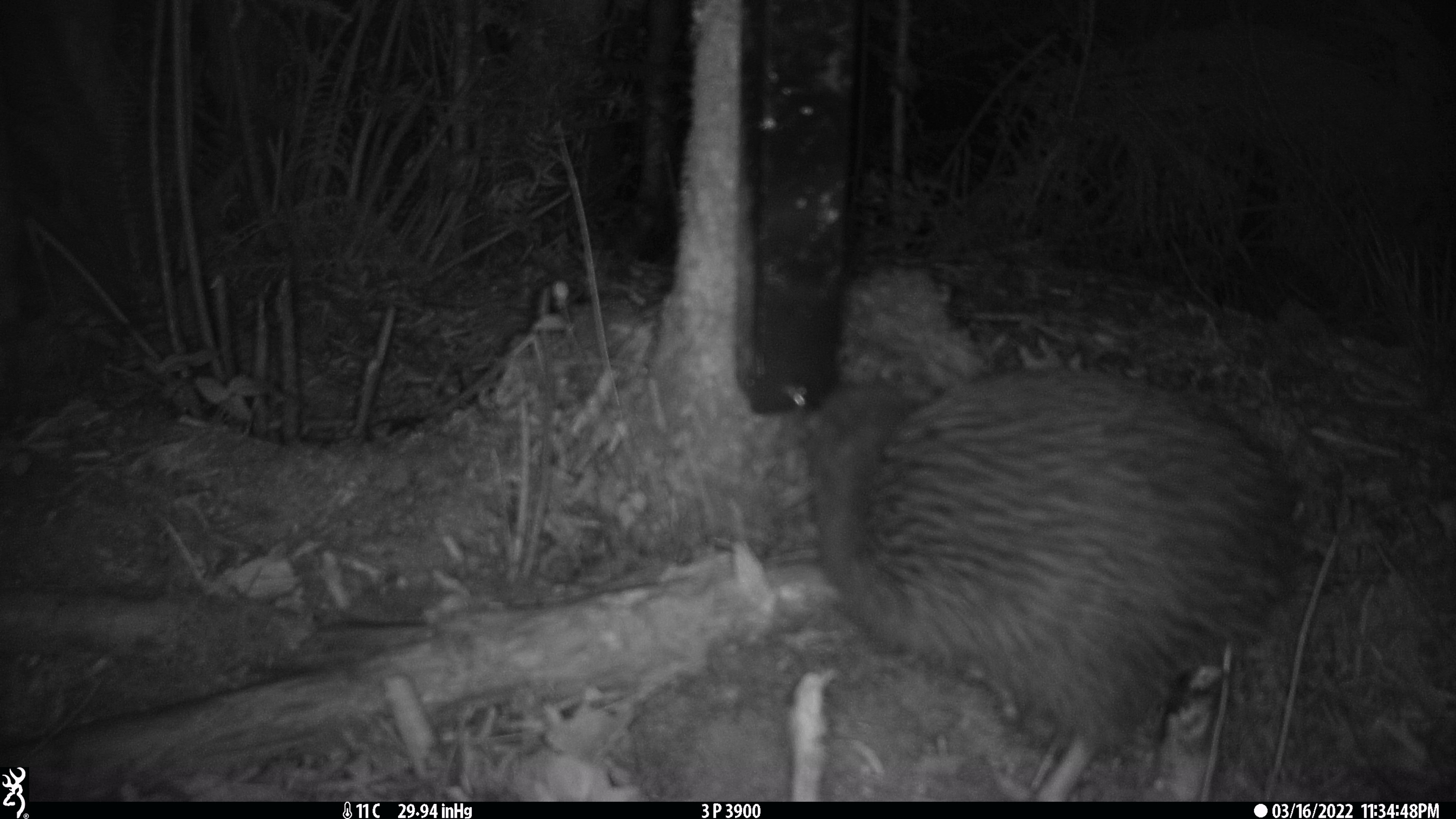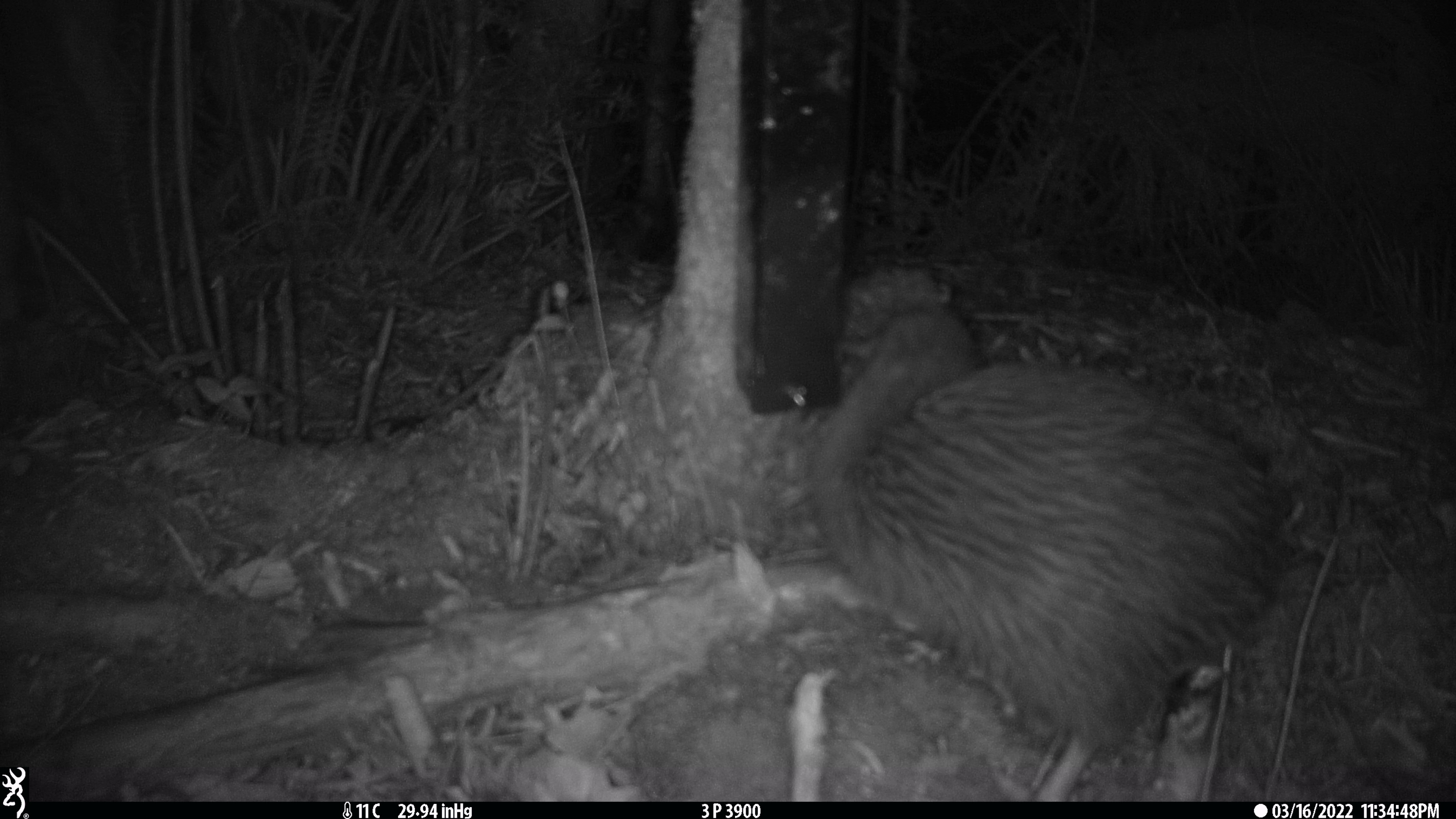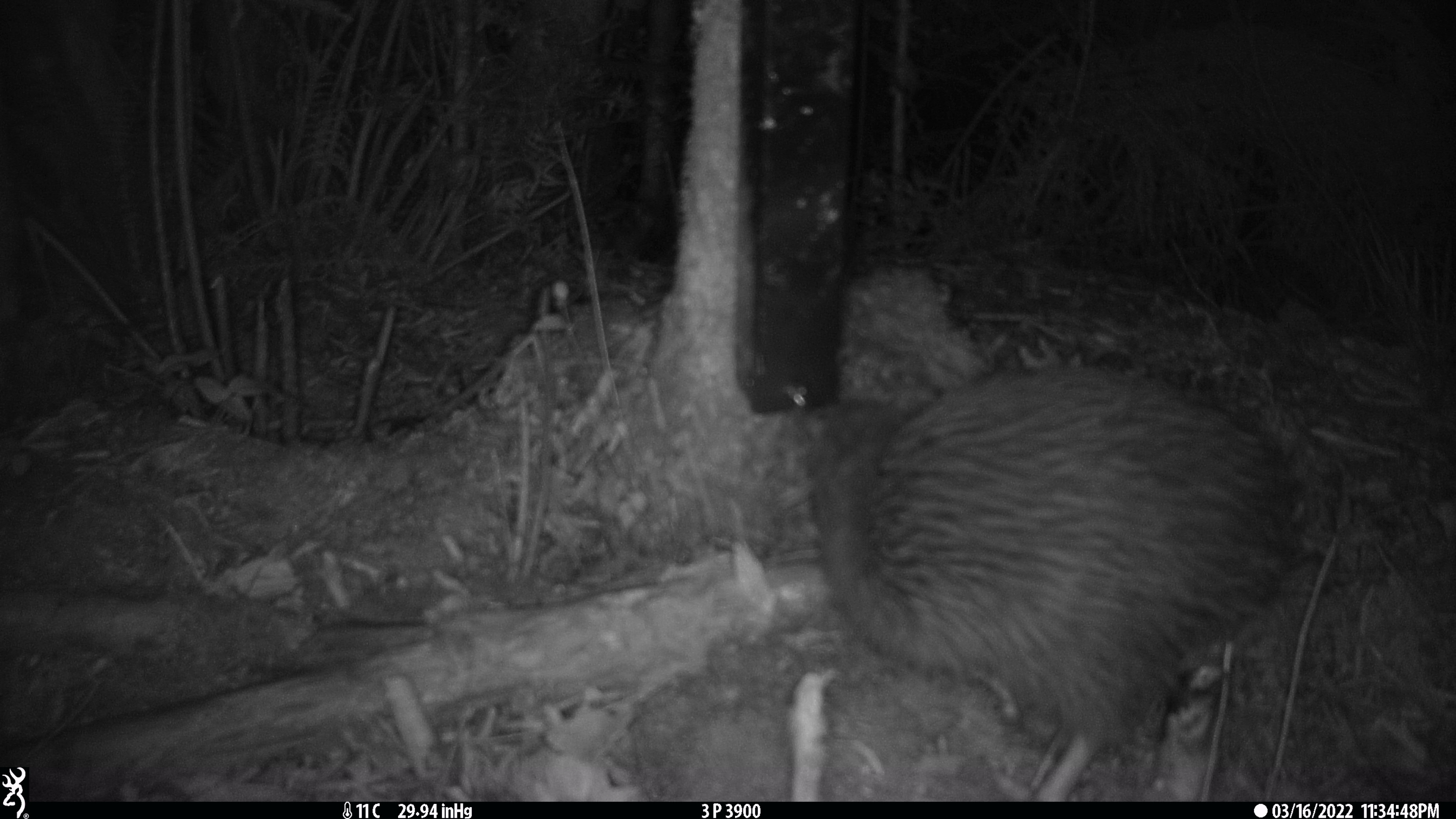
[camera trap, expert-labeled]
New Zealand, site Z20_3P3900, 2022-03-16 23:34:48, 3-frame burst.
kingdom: Animalia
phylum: Chordata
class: Aves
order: Apterygiformes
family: Apterygidae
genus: Apteryx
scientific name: Apteryx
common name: kiwi